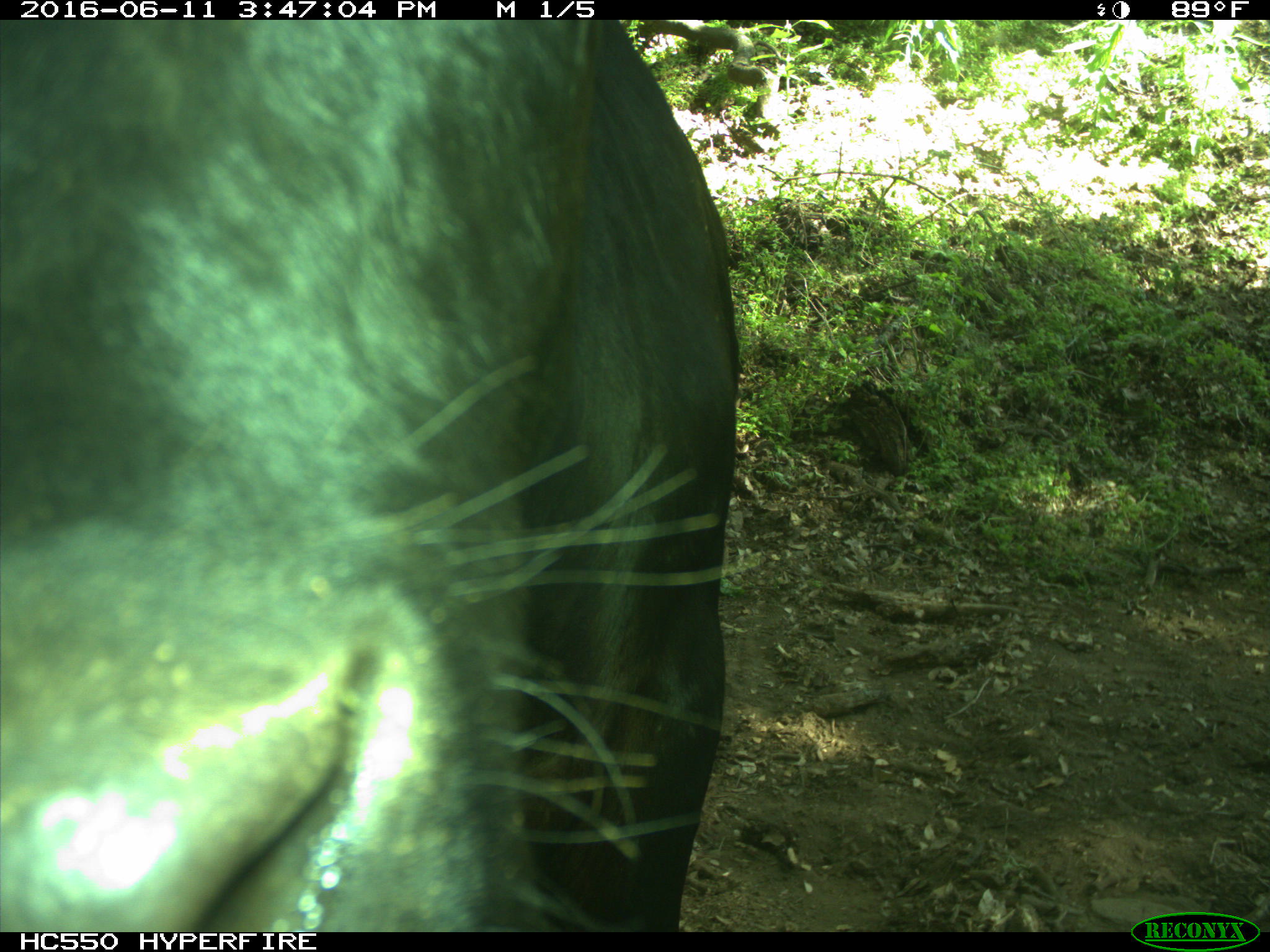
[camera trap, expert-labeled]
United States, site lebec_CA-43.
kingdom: Animalia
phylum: Chordata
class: Mammalia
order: Artiodactyla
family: Bovidae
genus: Bos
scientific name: Bos taurus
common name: domestic cow